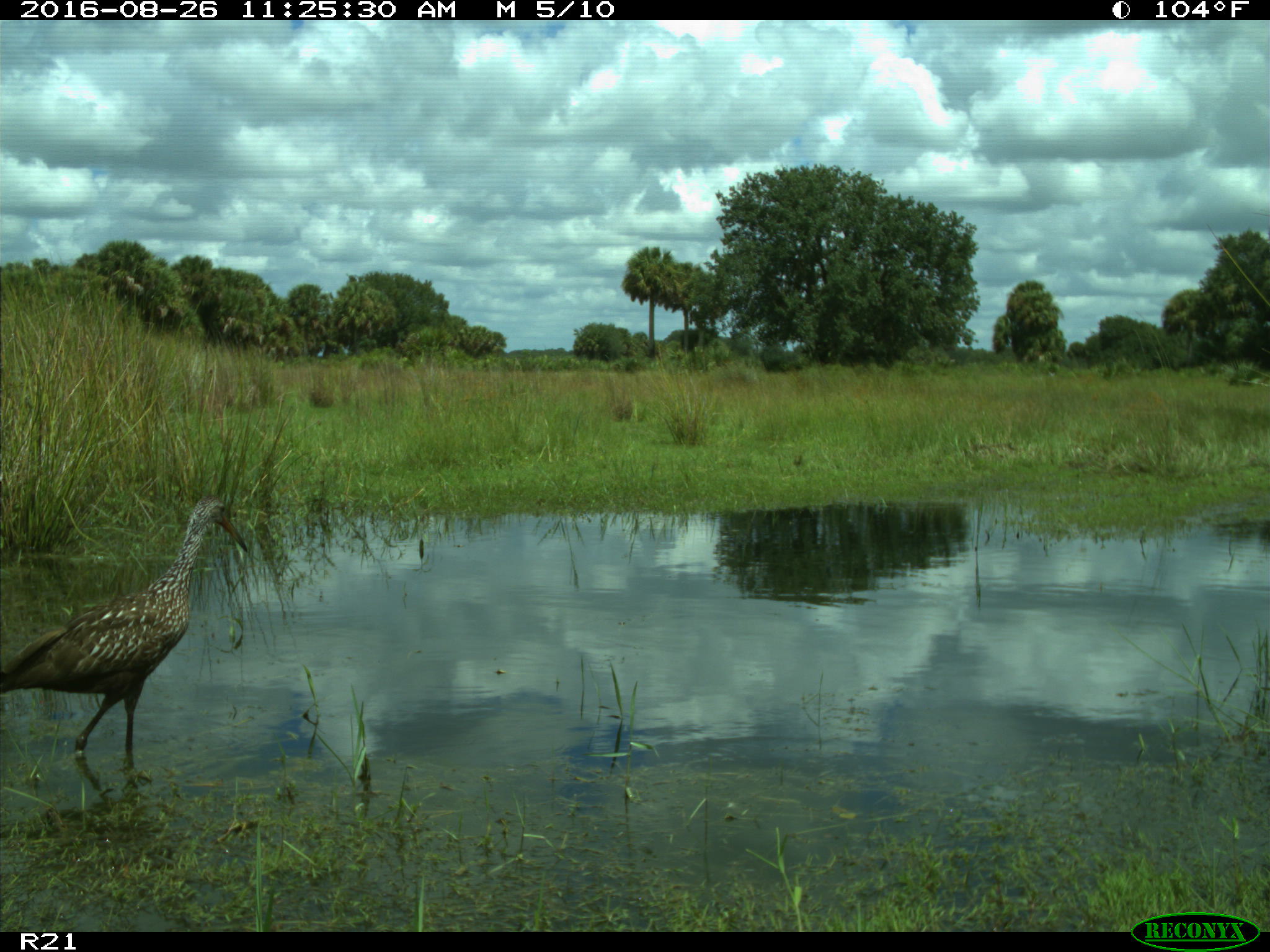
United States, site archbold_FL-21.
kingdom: Animalia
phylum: Chordata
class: Aves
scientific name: Aves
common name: birds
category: unidentified bird